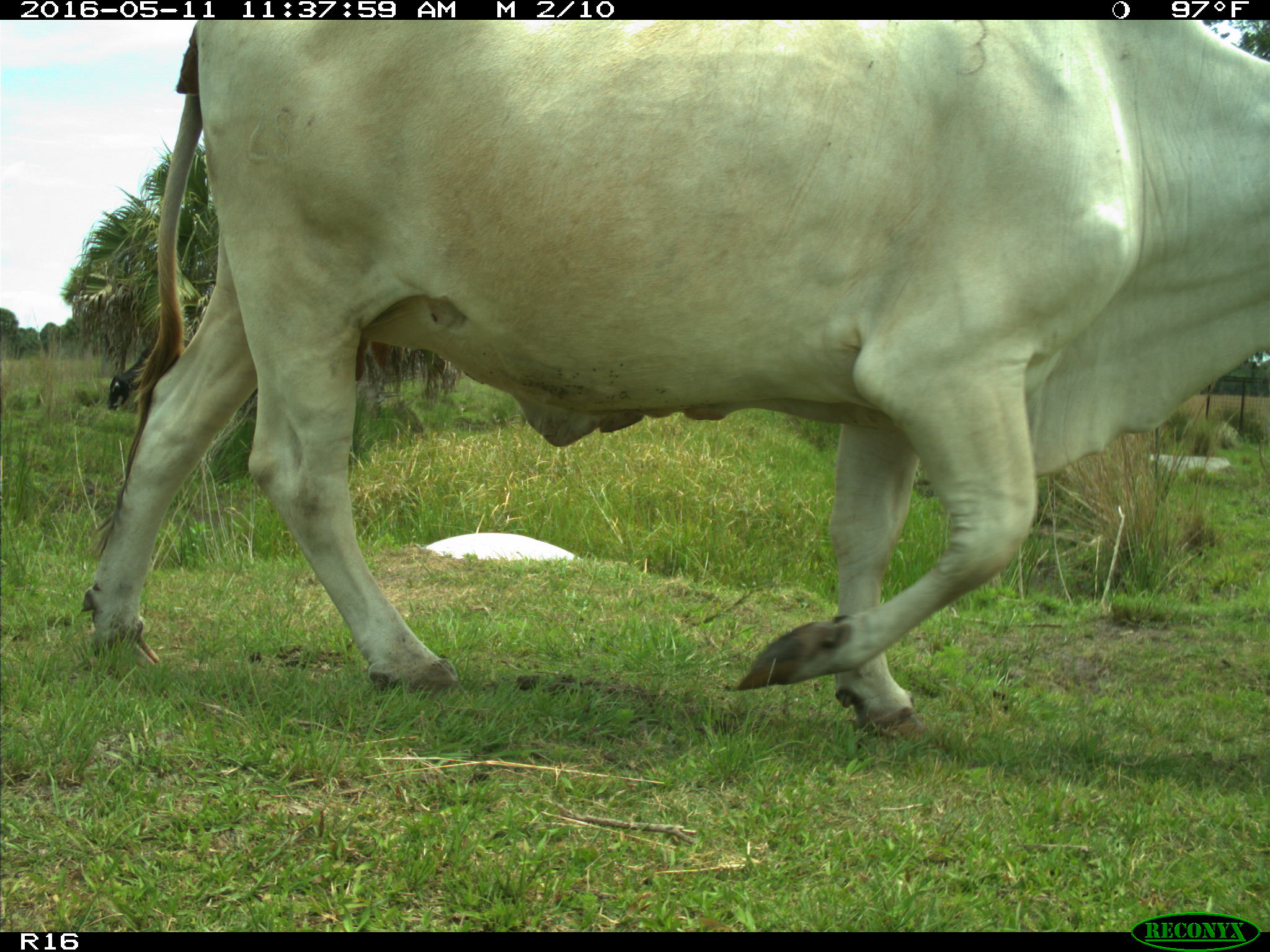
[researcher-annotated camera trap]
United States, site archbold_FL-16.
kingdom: Animalia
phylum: Chordata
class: Mammalia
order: Artiodactyla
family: Bovidae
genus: Bos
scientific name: Bos taurus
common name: domestic cow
Bos taurus (domestic cow).